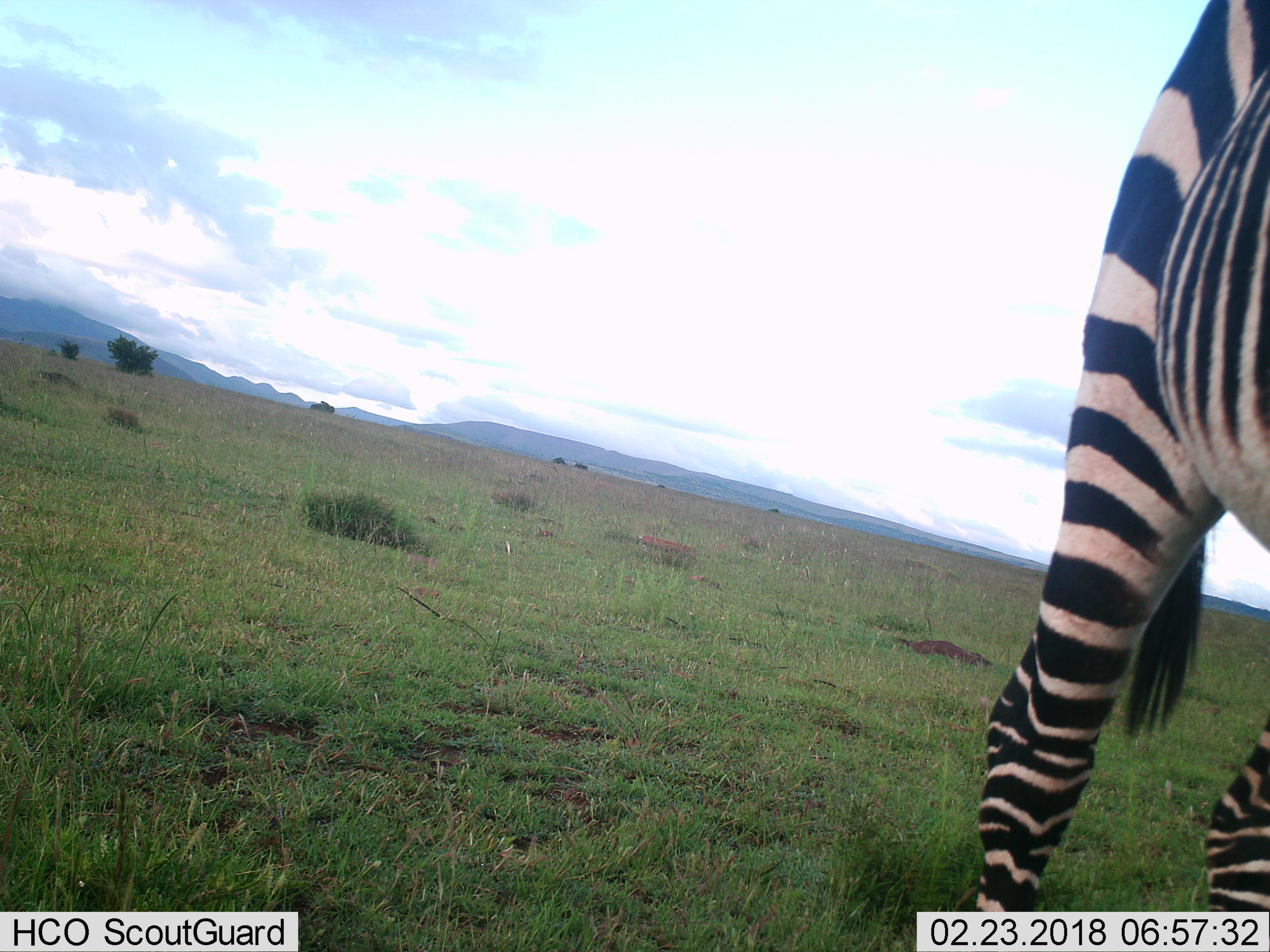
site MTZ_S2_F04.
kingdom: Animalia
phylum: Chordata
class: Mammalia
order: Perissodactyla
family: Equidae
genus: Equus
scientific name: Equus zebra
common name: mountain zebra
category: zebramountain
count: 1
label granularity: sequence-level